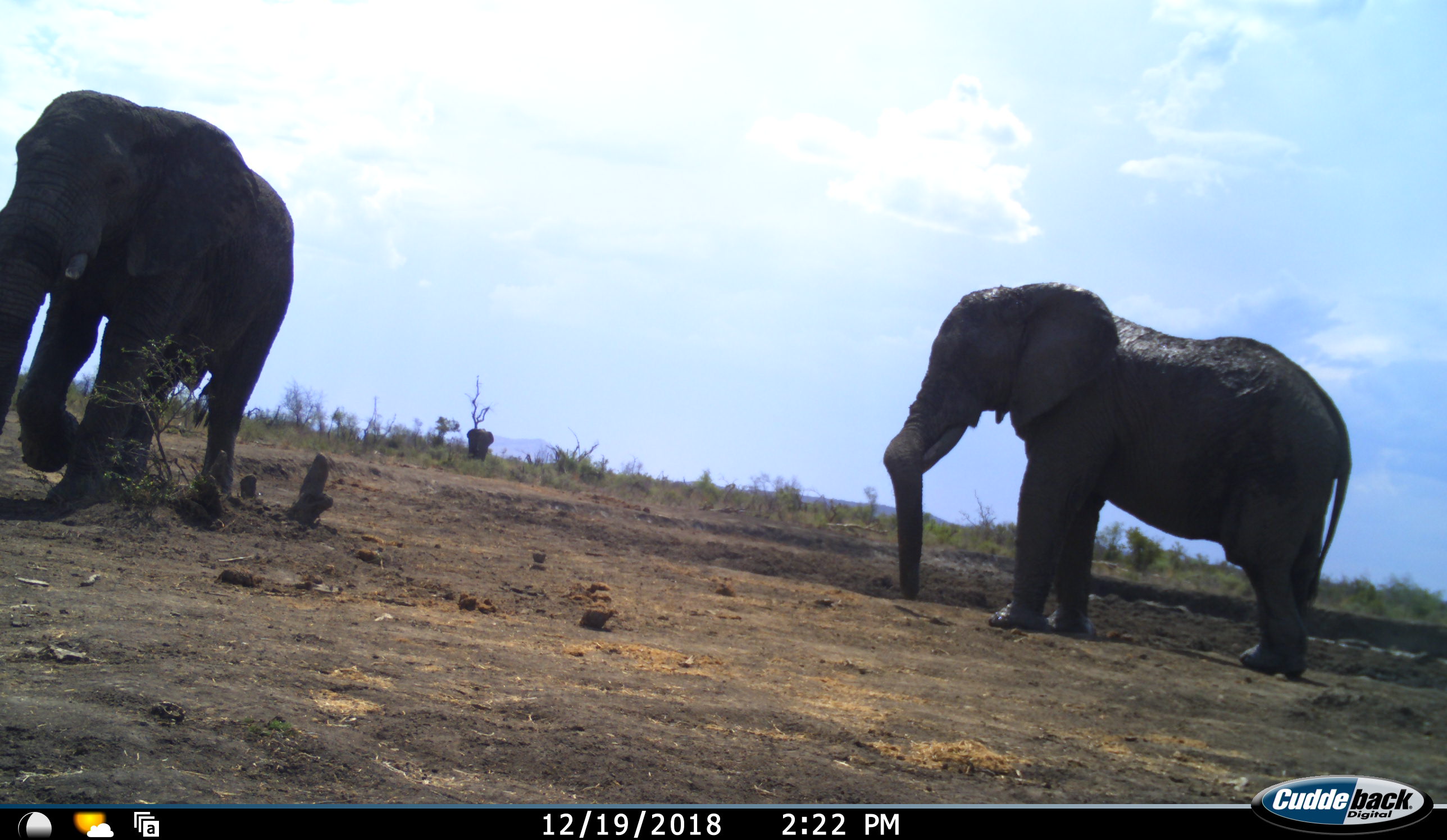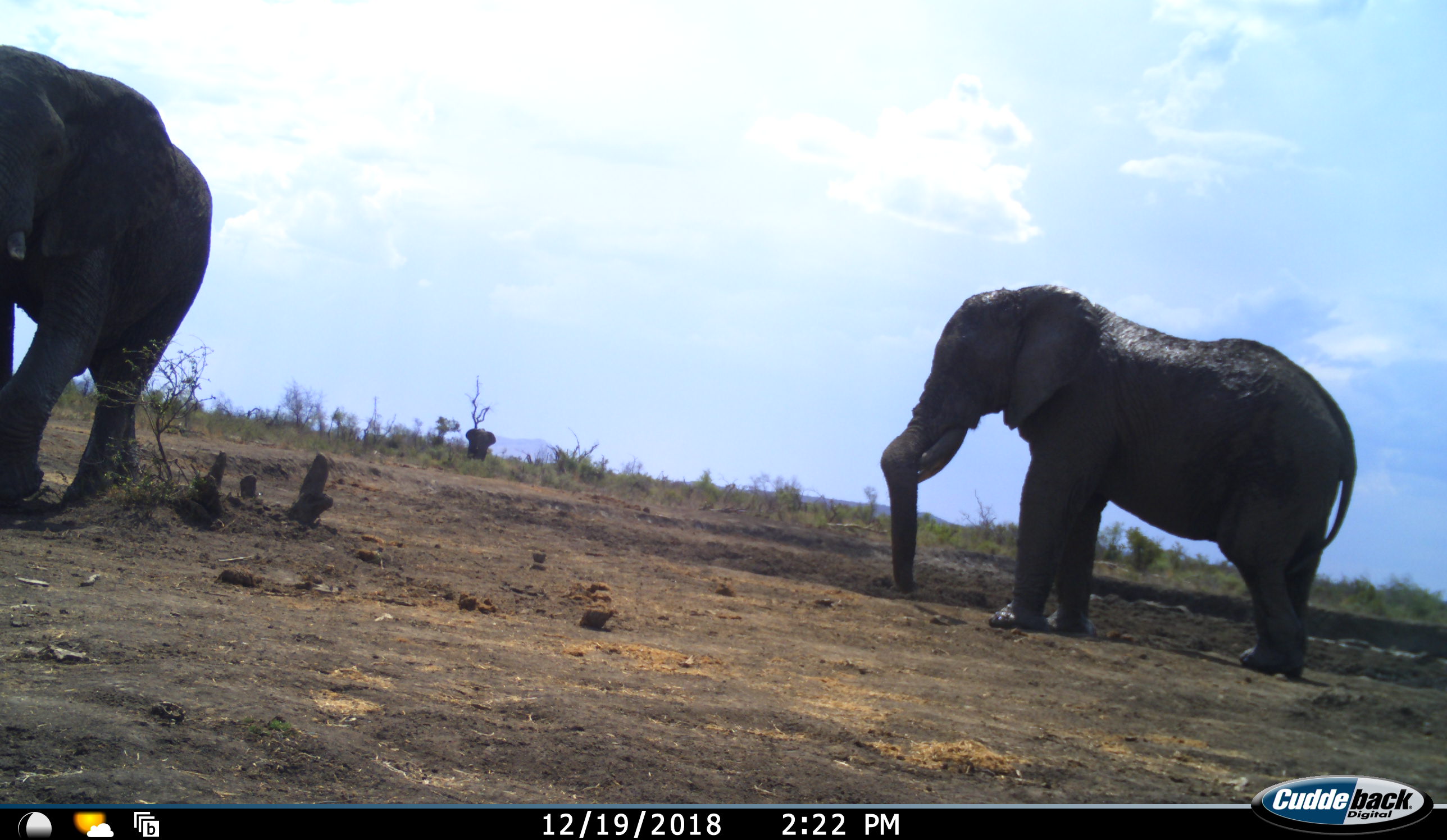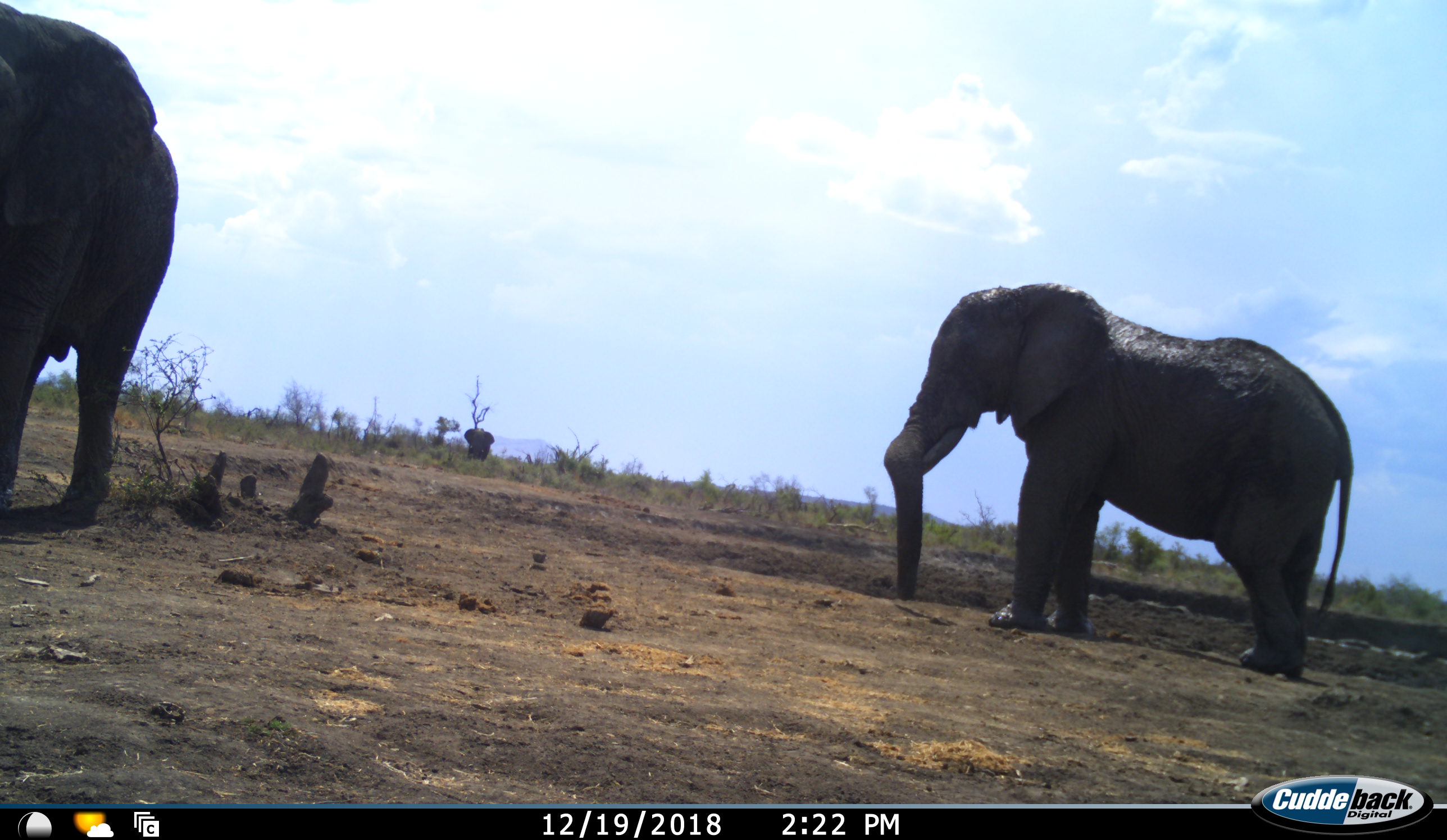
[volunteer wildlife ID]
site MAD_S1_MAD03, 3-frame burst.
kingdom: Animalia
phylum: Chordata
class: Mammalia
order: Proboscidea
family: Elephantidae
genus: Loxodonta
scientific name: Loxodonta africana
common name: african bush elephant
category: elephant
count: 3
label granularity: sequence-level